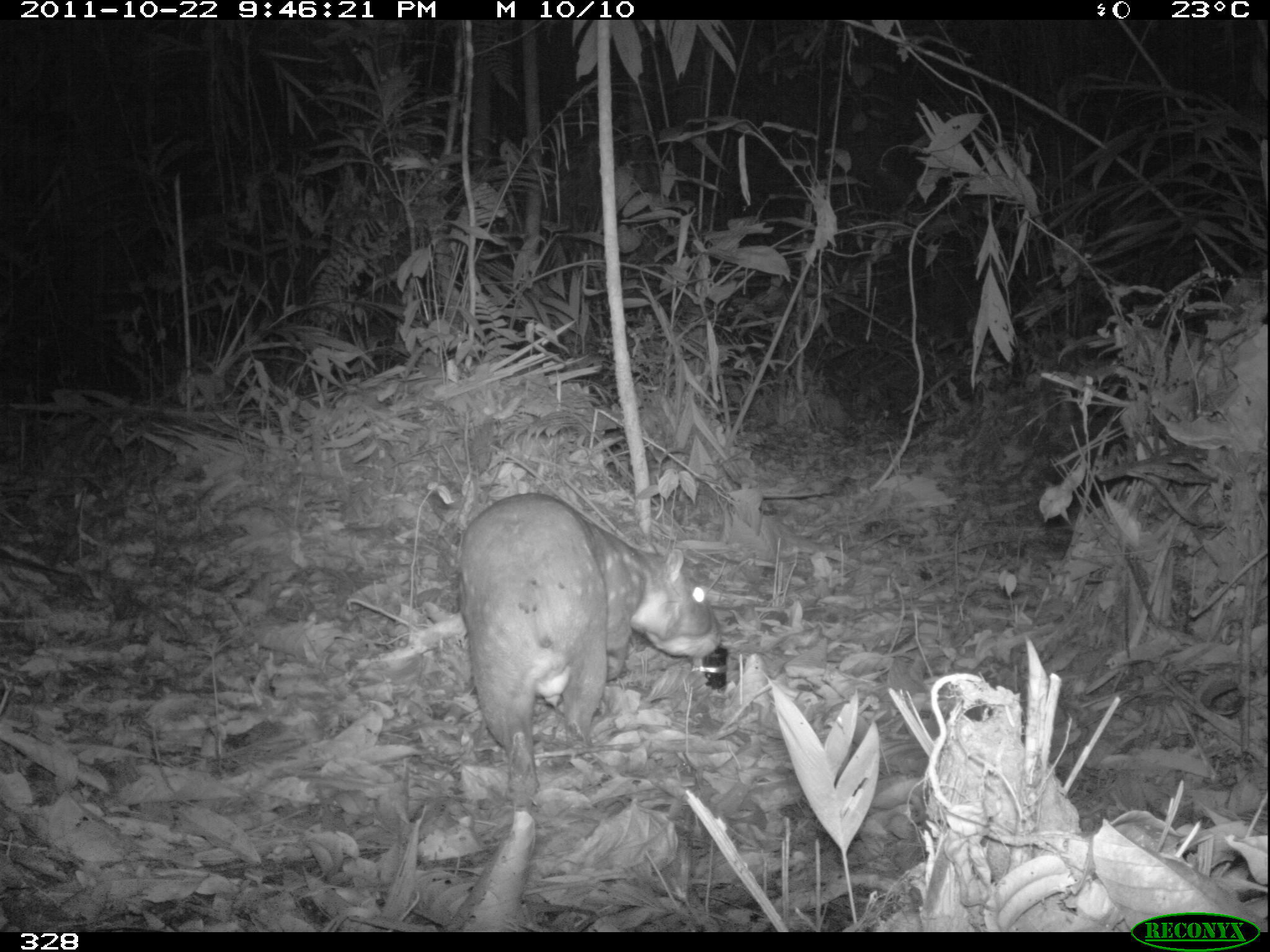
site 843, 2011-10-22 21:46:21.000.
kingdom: Animalia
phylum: Chordata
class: Mammalia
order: Rodentia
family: Cuniculidae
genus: Cuniculus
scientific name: Cuniculus paca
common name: spotted paca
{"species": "Cuniculus paca (spotted paca)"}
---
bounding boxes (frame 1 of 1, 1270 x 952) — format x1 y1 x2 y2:
cuniculus paca: 457 492 722 808